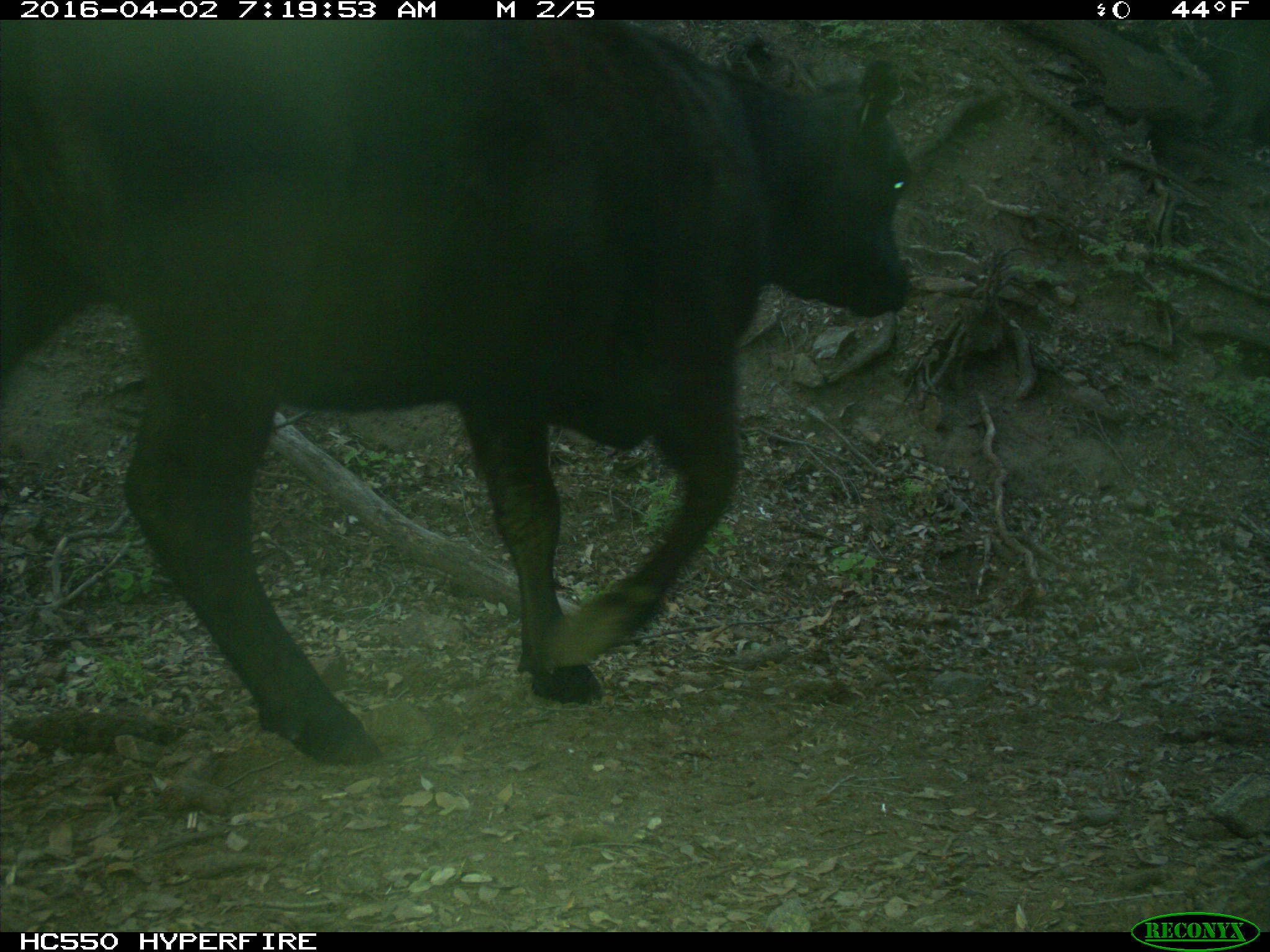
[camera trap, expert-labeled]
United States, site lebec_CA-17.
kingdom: Animalia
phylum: Chordata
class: Mammalia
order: Artiodactyla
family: Bovidae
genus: Bos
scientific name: Bos taurus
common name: domestic cow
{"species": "Bos taurus (domestic cow)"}